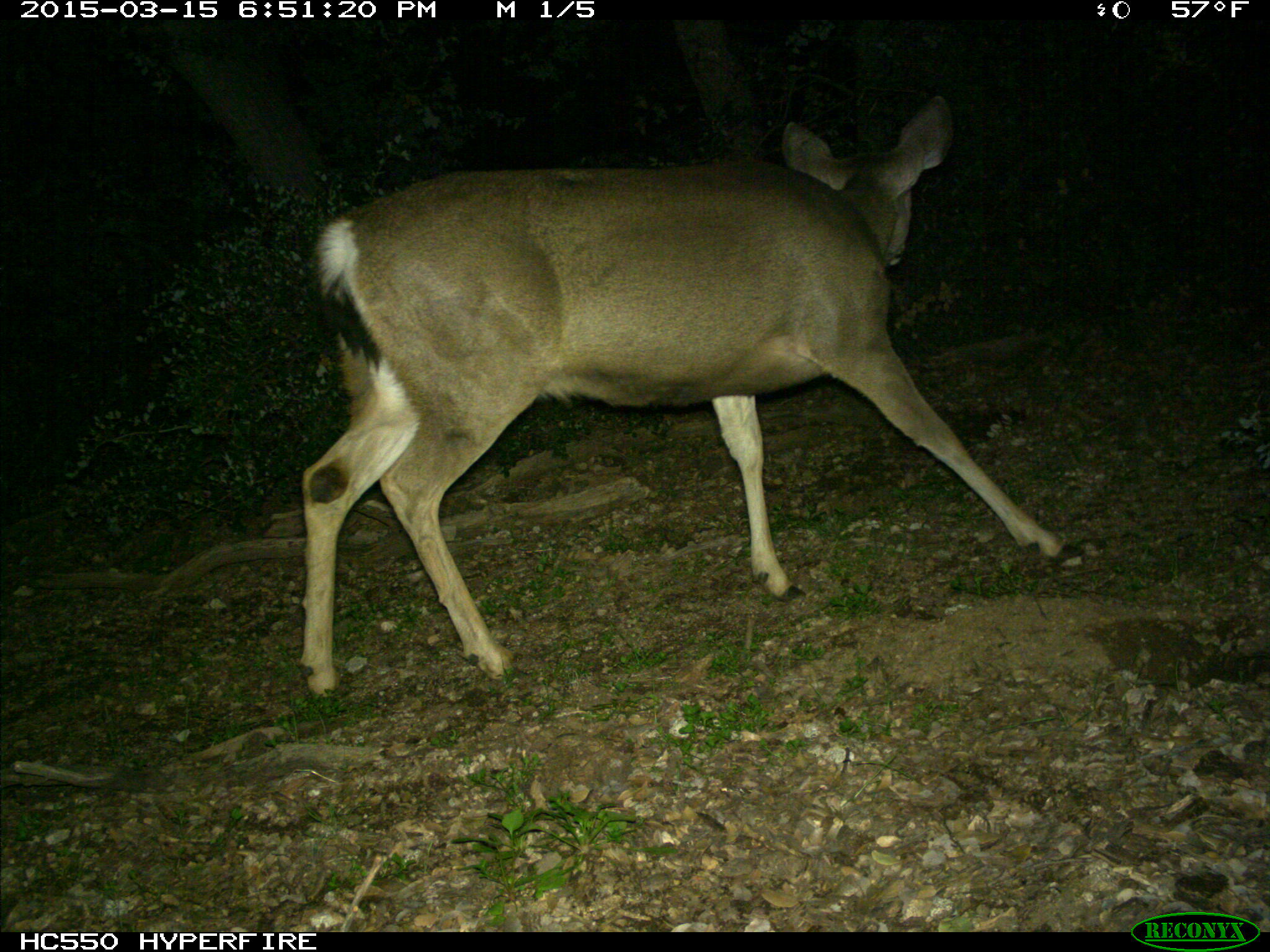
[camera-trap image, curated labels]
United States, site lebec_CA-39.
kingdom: Animalia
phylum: Chordata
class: Mammalia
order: Artiodactyla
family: Cervidae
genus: Odocoileus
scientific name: Odocoileus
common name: deer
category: unidentified deer